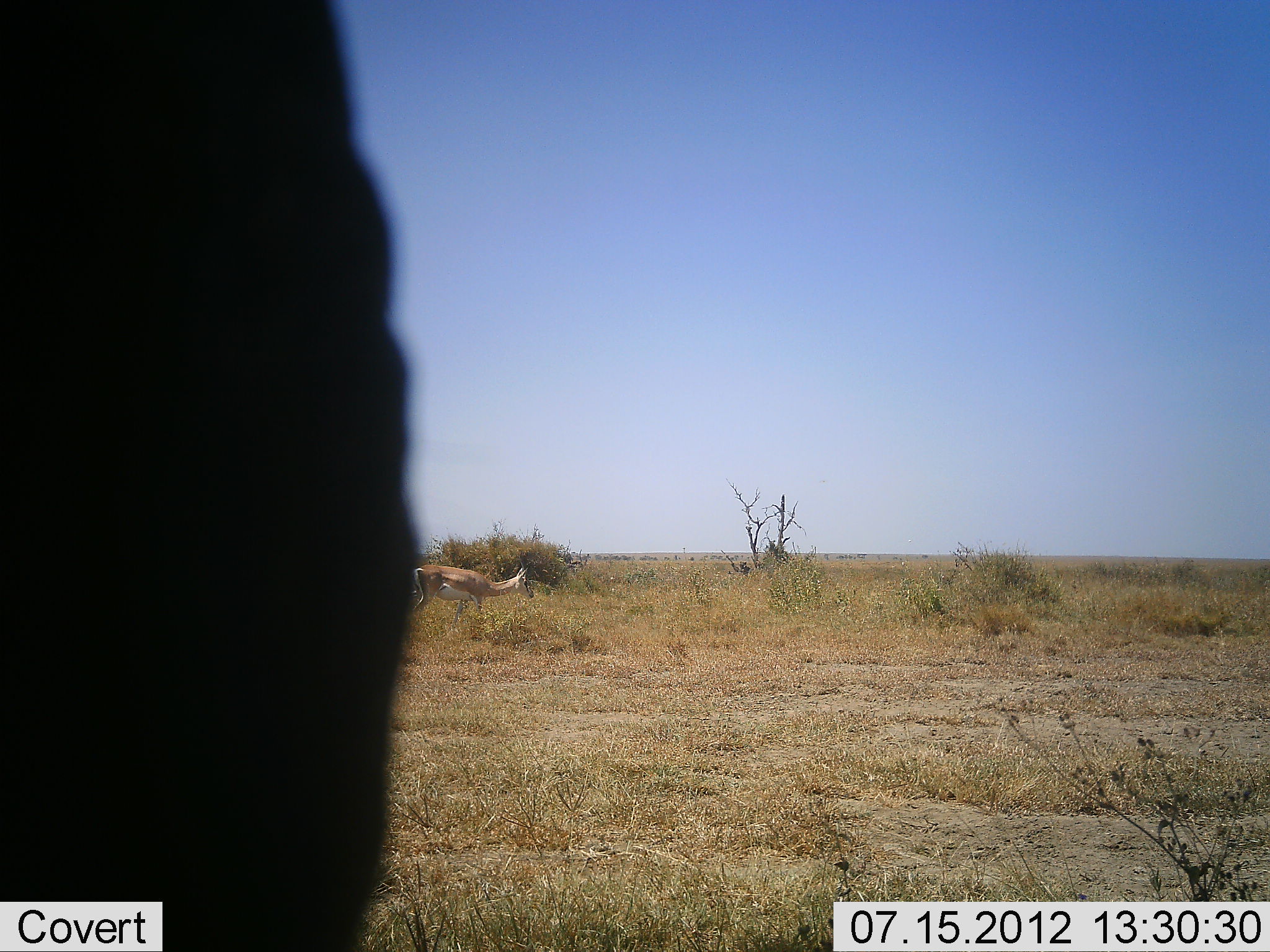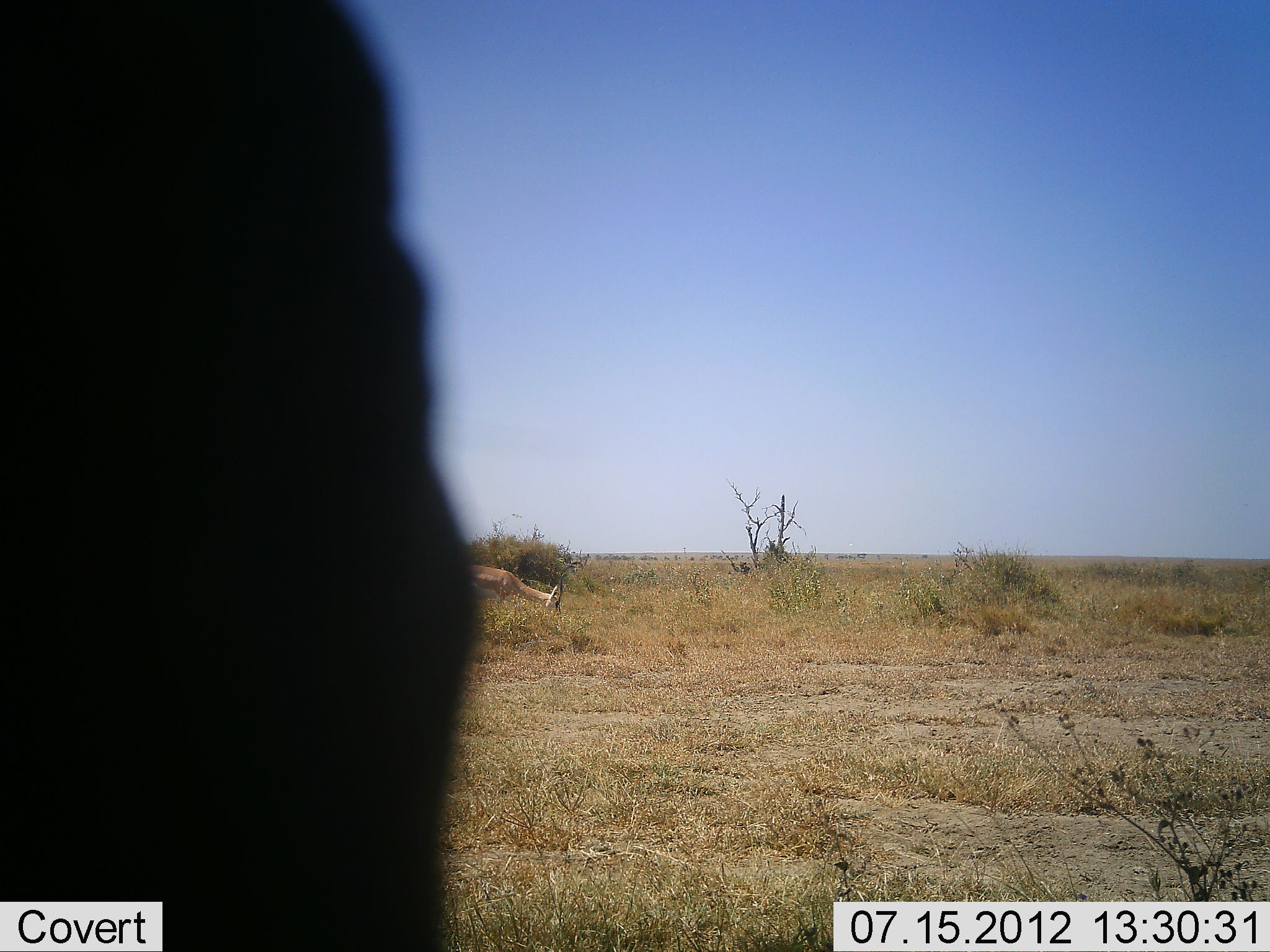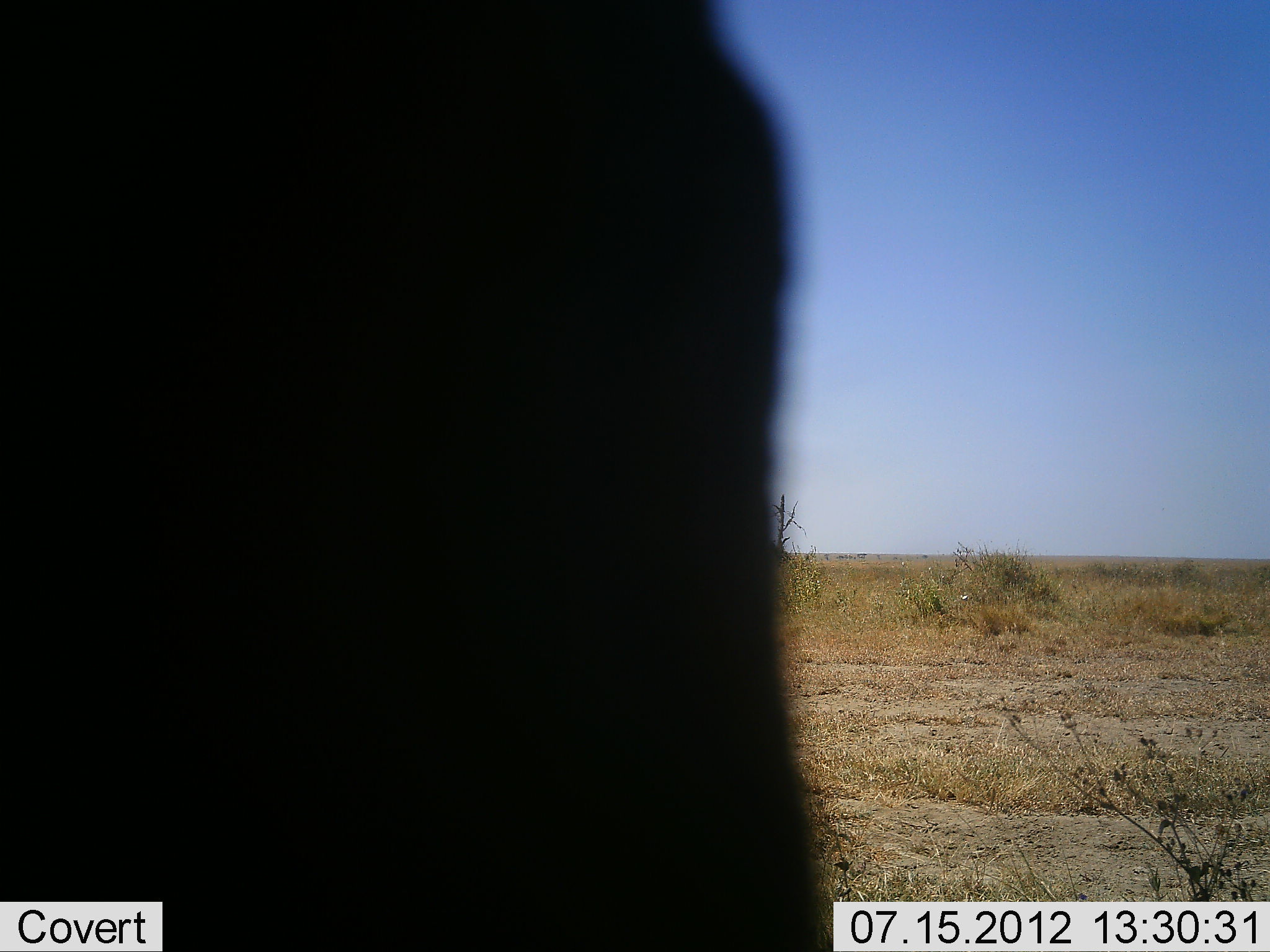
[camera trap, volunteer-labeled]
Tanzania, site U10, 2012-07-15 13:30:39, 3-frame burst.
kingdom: Animalia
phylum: Chordata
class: Mammalia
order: Artiodactyla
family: Bovidae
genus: Nanger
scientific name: Nanger granti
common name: grant's gazelle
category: gazellegrants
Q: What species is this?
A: Gazellegrants (grant's gazelle) (Nanger granti).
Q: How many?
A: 1.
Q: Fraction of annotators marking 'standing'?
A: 20%.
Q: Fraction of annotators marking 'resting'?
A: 0%.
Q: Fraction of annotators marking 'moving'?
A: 10%.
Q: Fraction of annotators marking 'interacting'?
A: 0%.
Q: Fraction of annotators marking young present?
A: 0%.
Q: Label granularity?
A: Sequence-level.